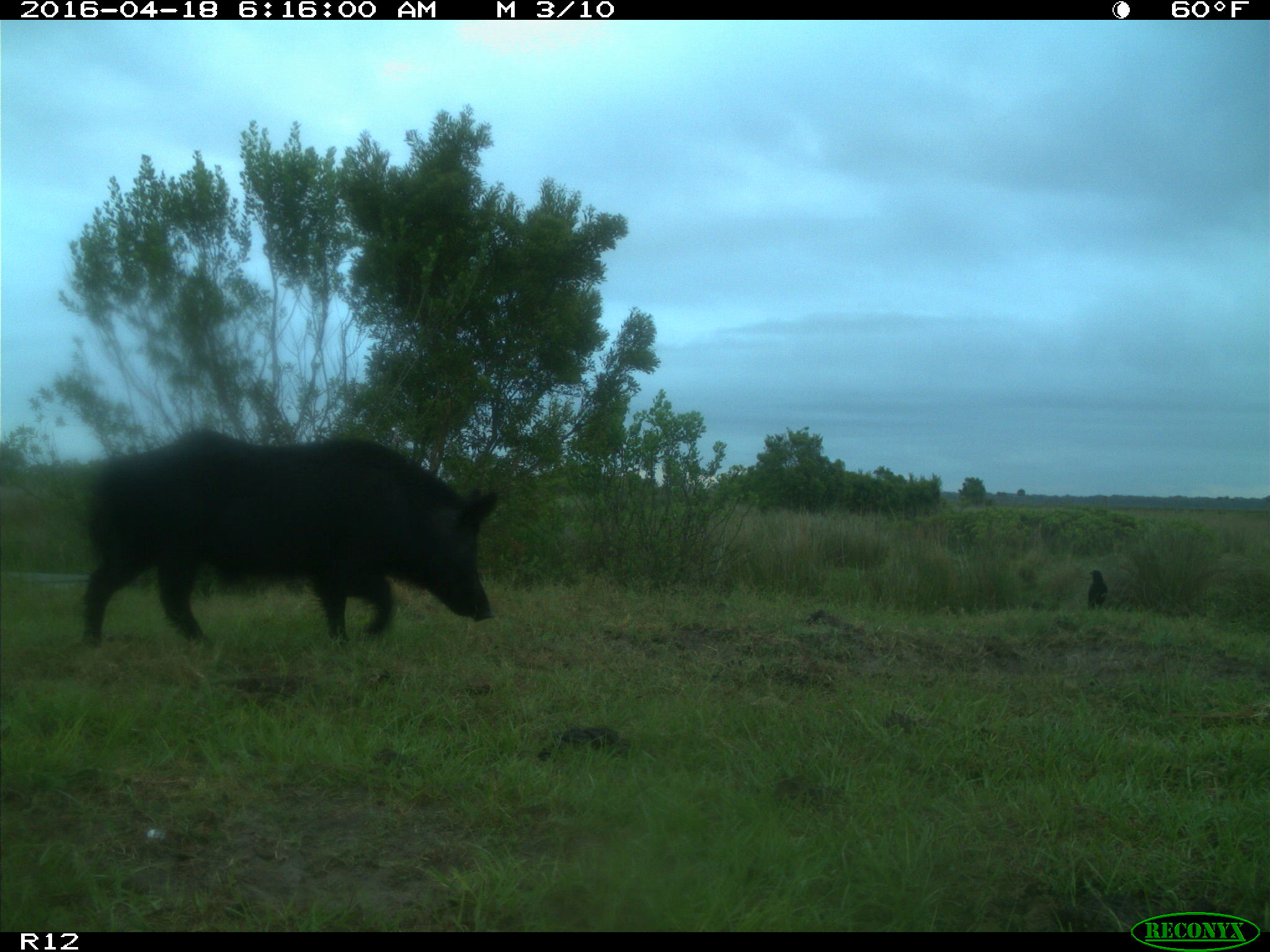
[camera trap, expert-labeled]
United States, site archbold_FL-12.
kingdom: Animalia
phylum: Chordata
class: Mammalia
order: Artiodactyla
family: Suidae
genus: Sus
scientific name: Sus scrofa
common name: wild boar